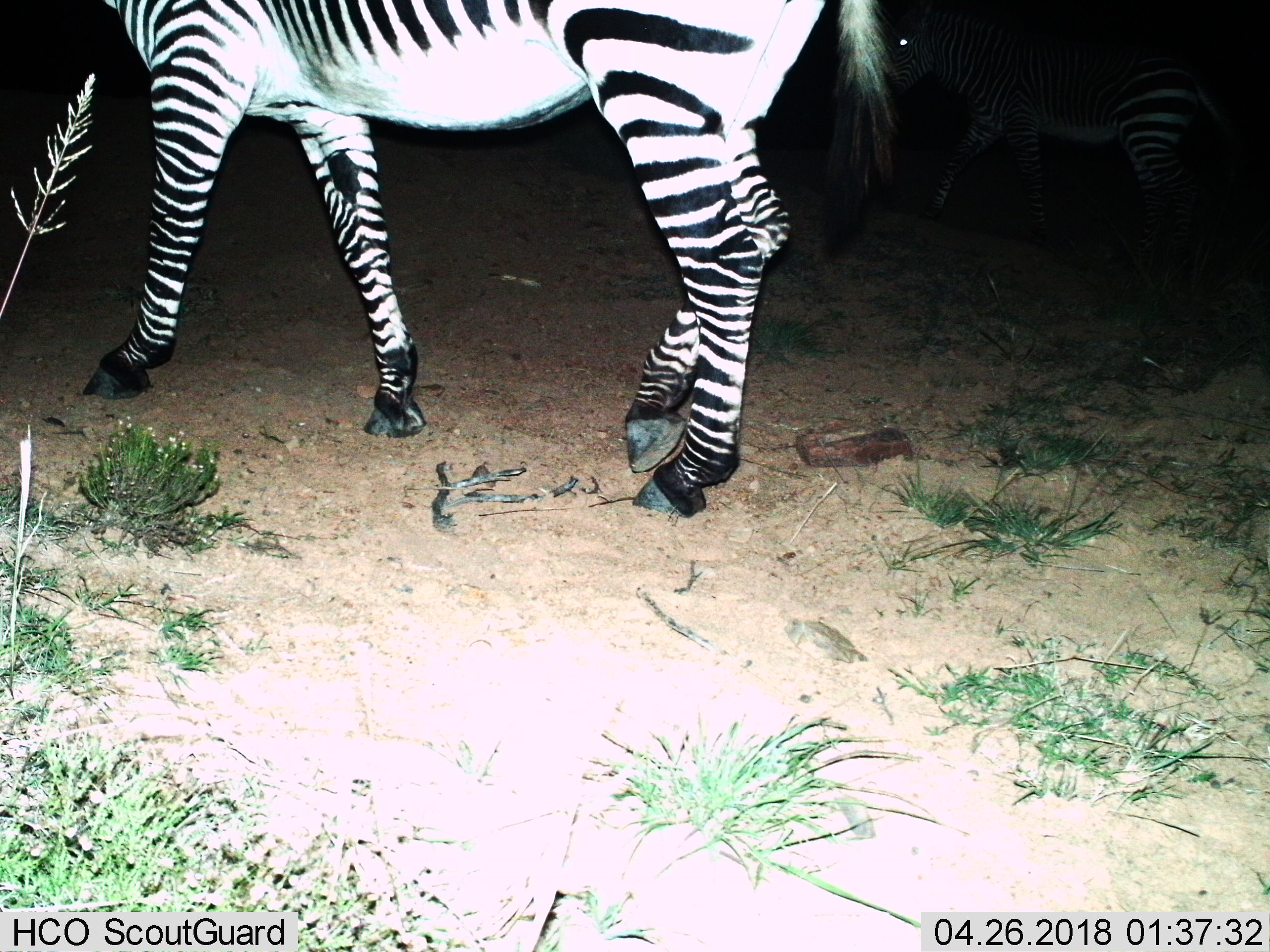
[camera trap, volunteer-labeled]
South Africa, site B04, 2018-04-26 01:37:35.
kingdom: Animalia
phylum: Chordata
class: Mammalia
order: Perissodactyla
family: Equidae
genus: Equus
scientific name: Equus zebra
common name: mountain zebra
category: zebramountain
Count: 1.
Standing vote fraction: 43%.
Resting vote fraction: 0%.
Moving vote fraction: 71%.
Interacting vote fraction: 0%.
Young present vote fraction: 0%.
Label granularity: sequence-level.